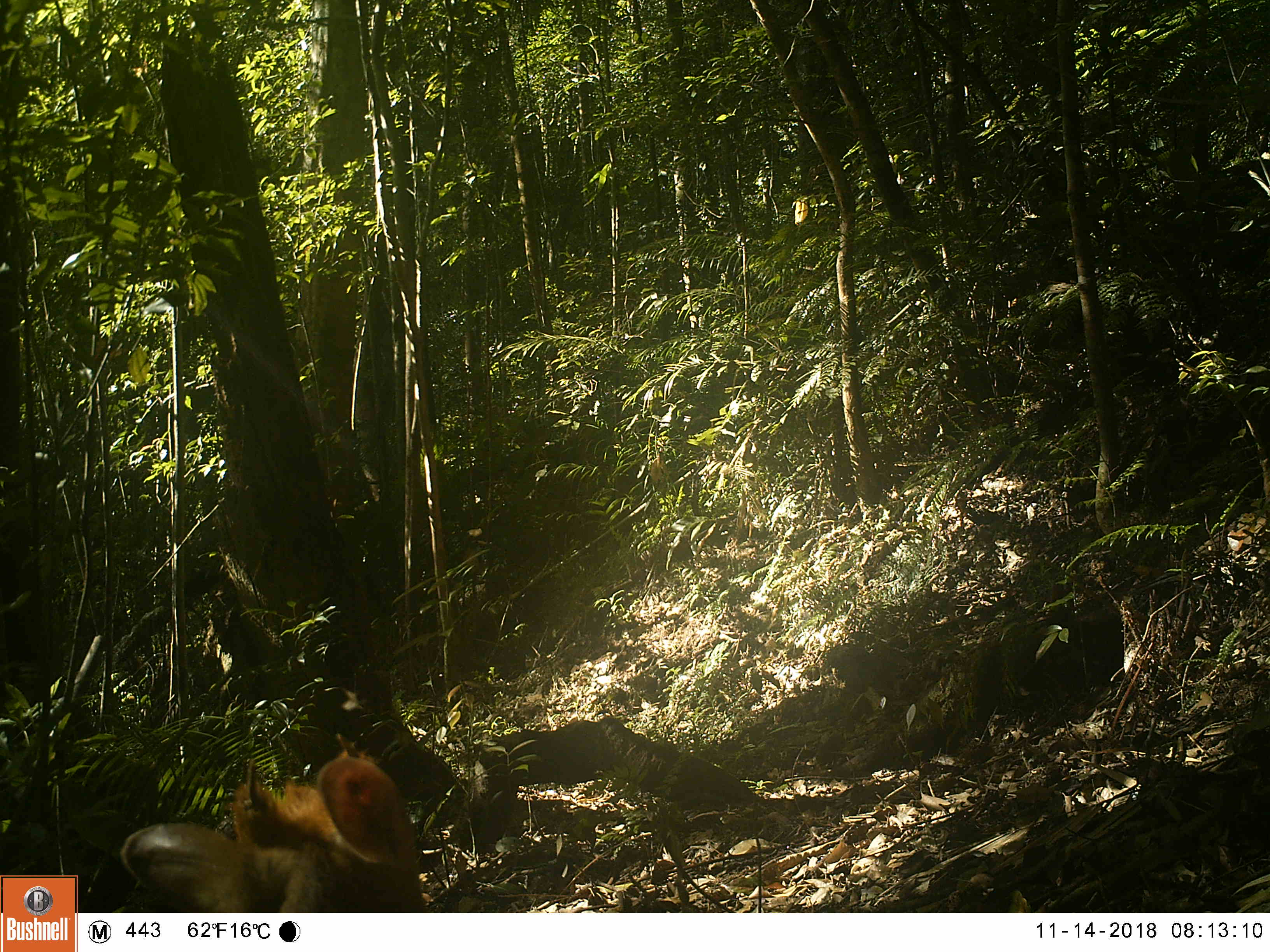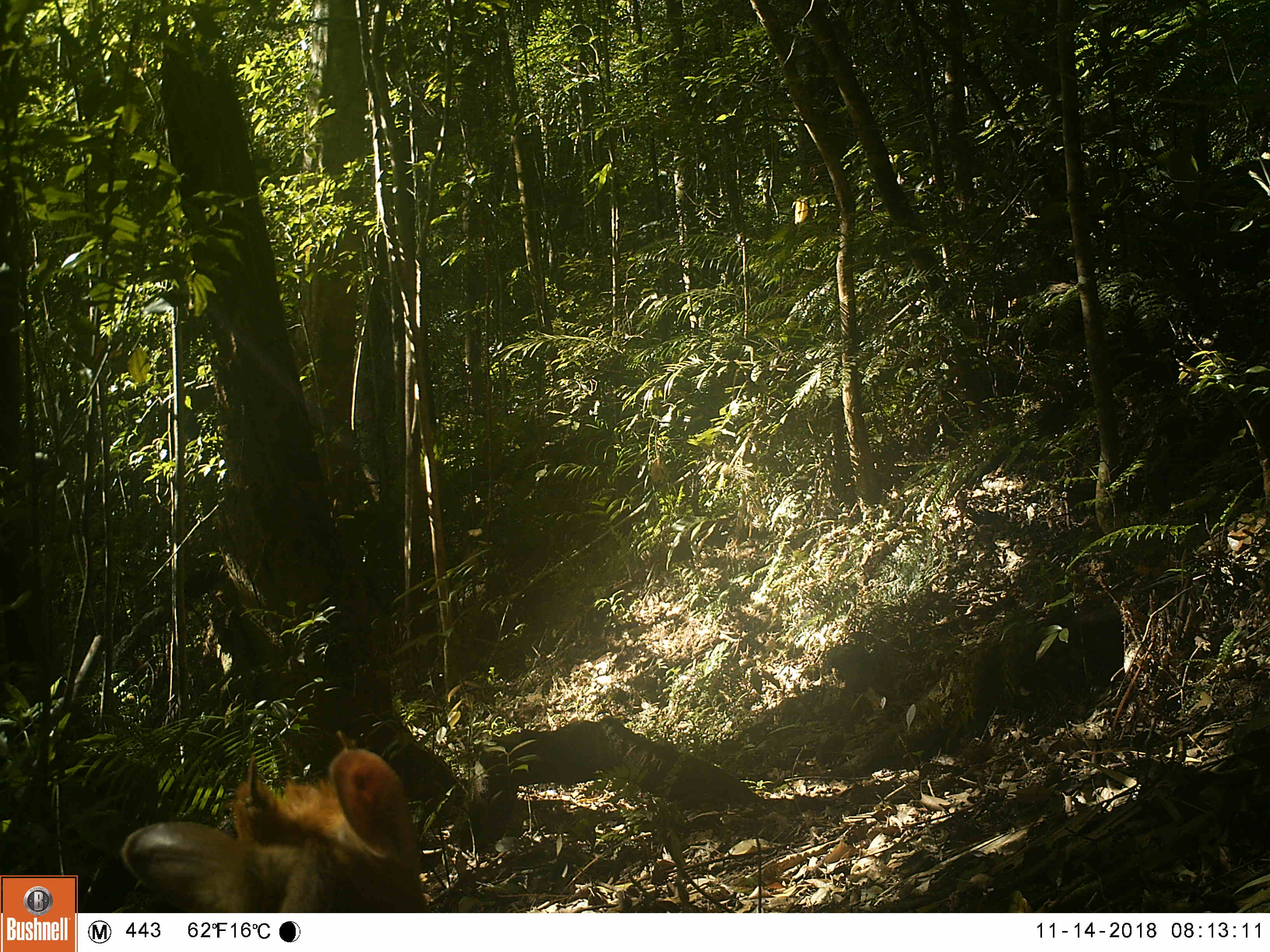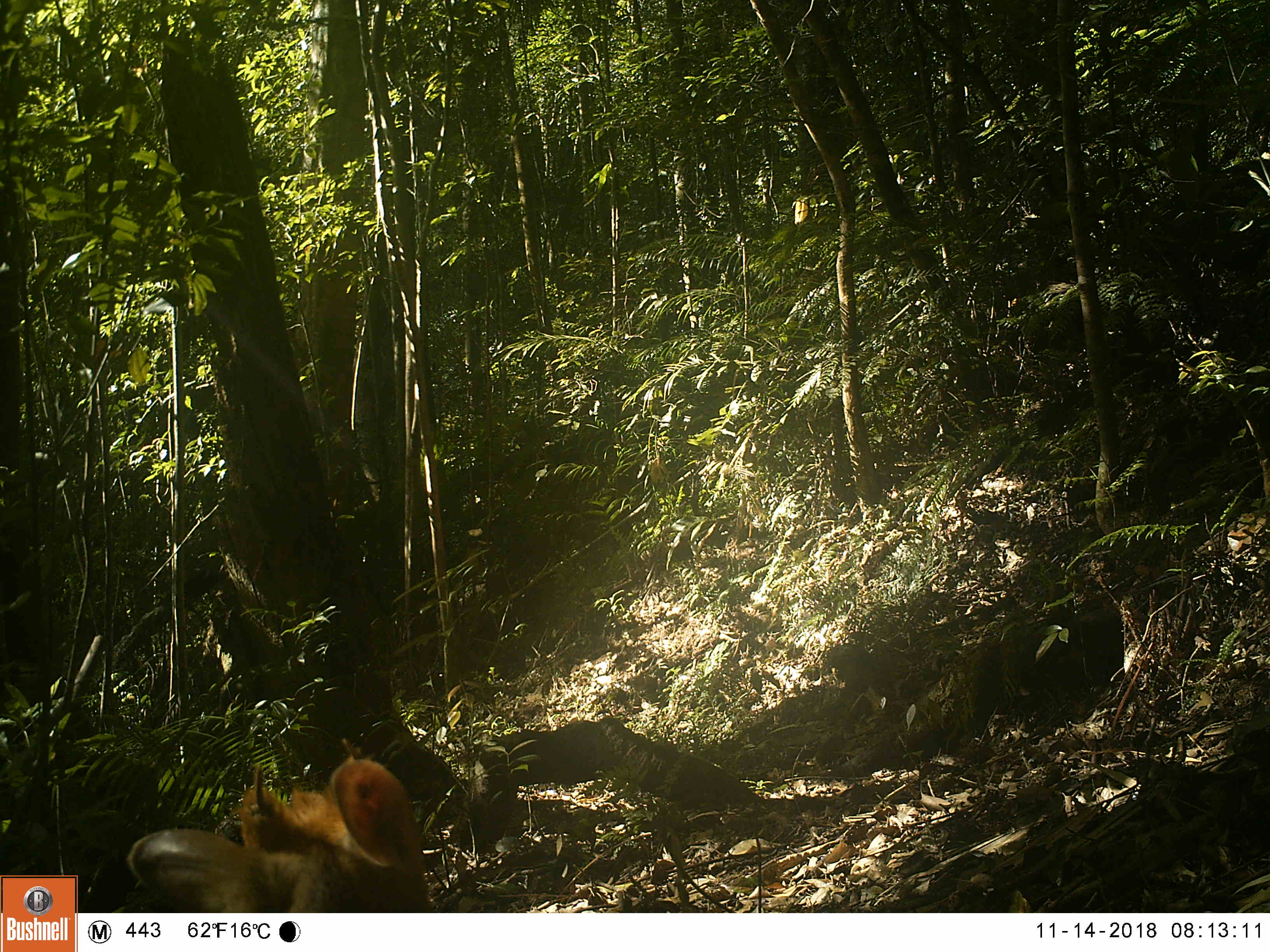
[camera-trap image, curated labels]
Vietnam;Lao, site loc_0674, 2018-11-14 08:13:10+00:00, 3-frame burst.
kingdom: Animalia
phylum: Chordata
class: Mammalia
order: Artiodactyla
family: Cervidae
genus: Muntiacus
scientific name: Muntiacus rooseveltorum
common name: roosevelt's muntjac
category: roosevelts muntjac group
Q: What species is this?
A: Roosevelts muntjac group (roosevelt's muntjac) (Muntiacus rooseveltorum).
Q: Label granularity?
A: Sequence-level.